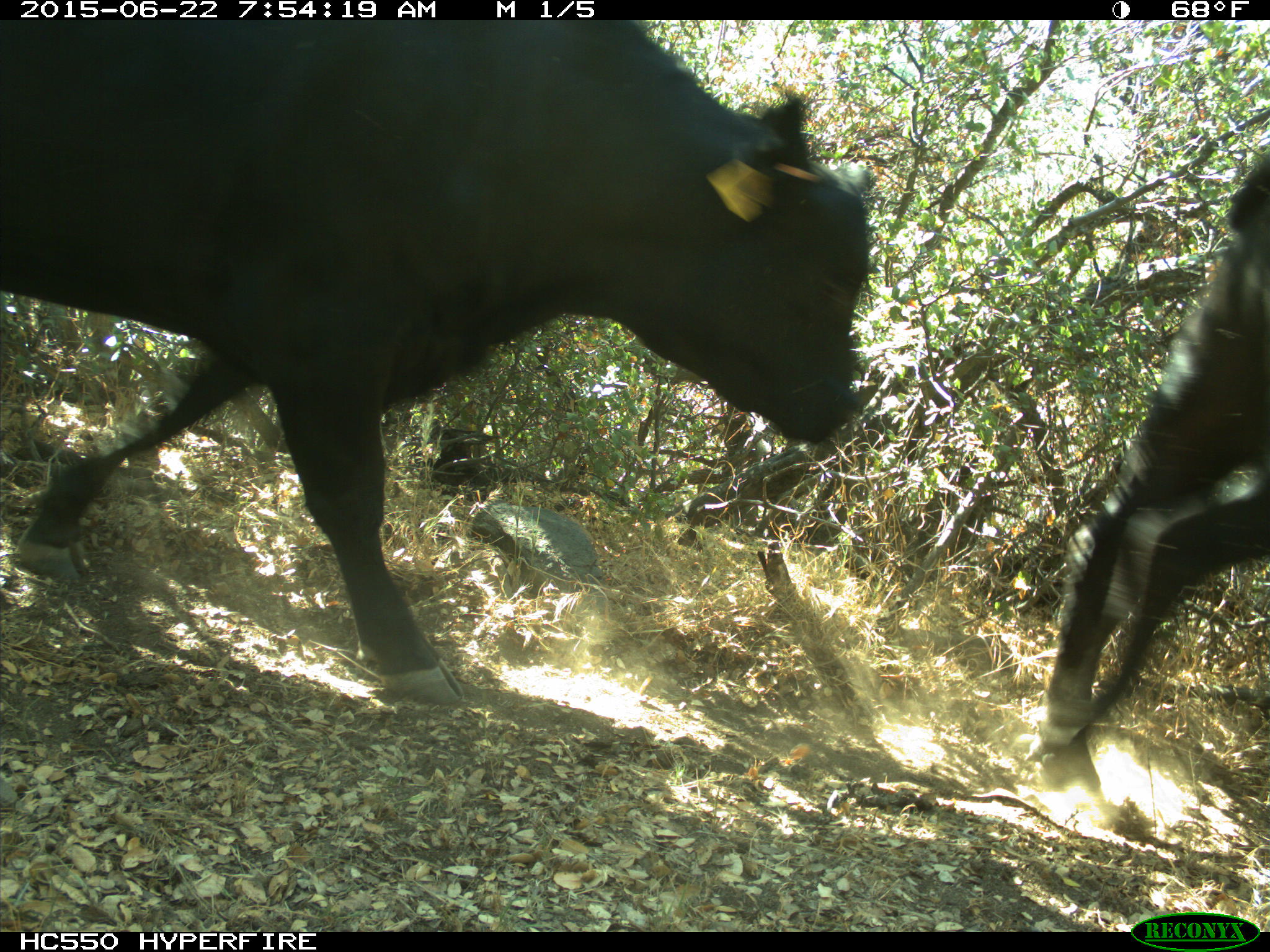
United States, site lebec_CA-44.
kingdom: Animalia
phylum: Chordata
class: Mammalia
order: Artiodactyla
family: Bovidae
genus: Bos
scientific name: Bos taurus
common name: domestic cow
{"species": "Bos taurus (domestic cow)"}